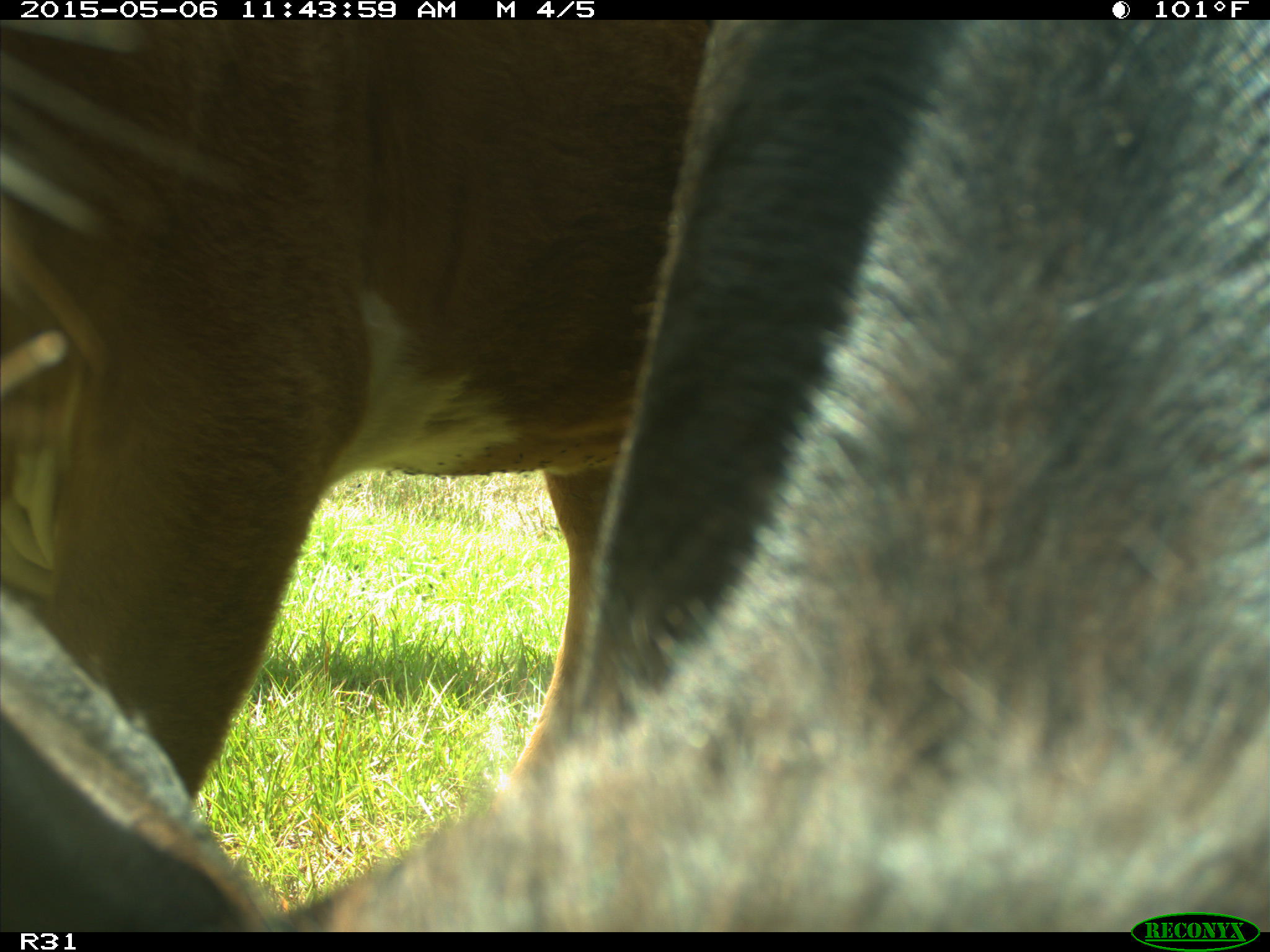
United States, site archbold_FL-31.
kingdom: Animalia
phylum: Chordata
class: Mammalia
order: Artiodactyla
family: Bovidae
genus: Bos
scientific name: Bos taurus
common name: domestic cow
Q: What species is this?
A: Bos taurus (domestic cow).